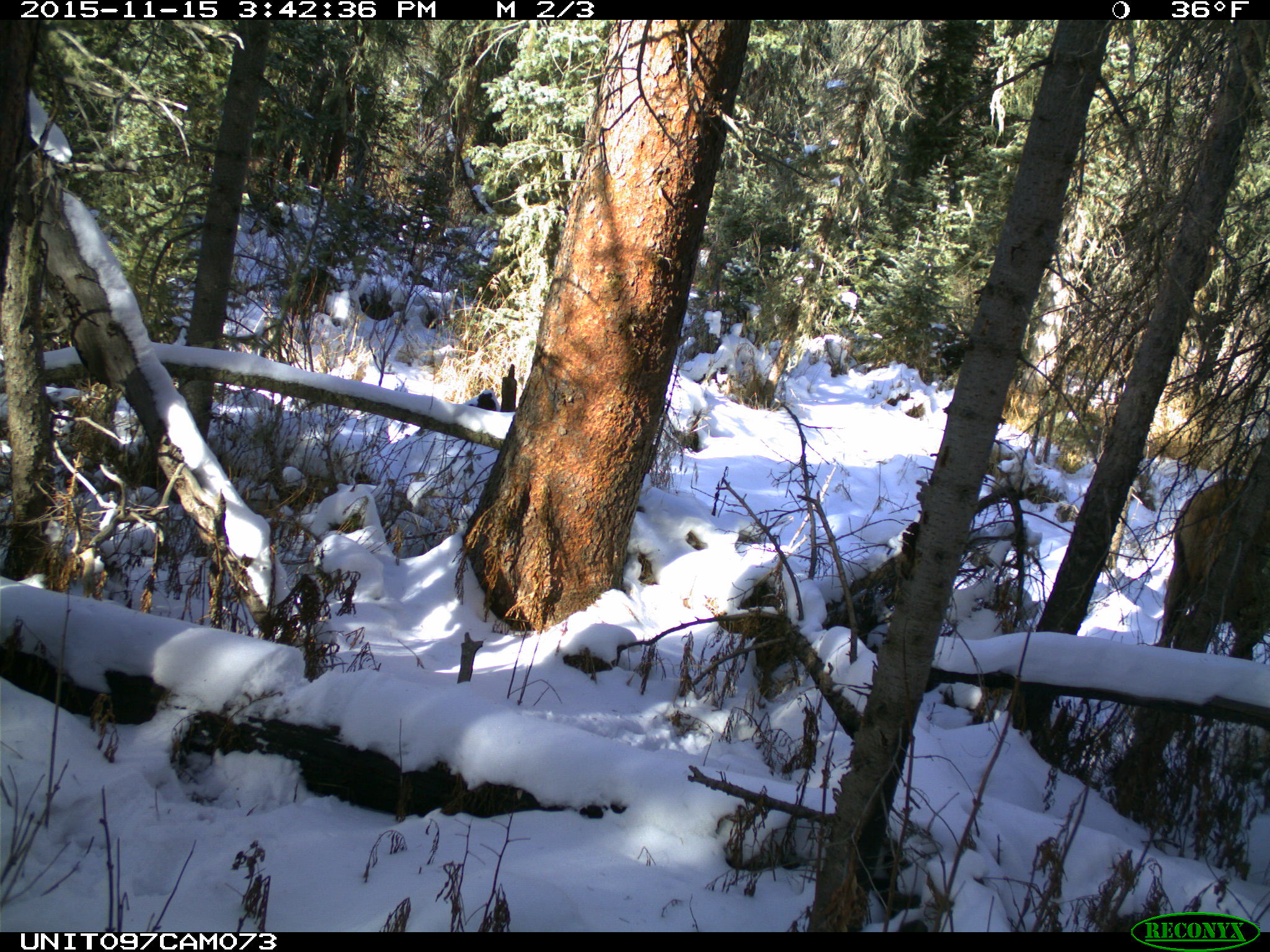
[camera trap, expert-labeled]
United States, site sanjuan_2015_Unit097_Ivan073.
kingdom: Animalia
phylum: Chordata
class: Mammalia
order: Artiodactyla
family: Cervidae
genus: Cervus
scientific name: Cervus elaphus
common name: red deer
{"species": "Cervus elaphus (red deer)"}